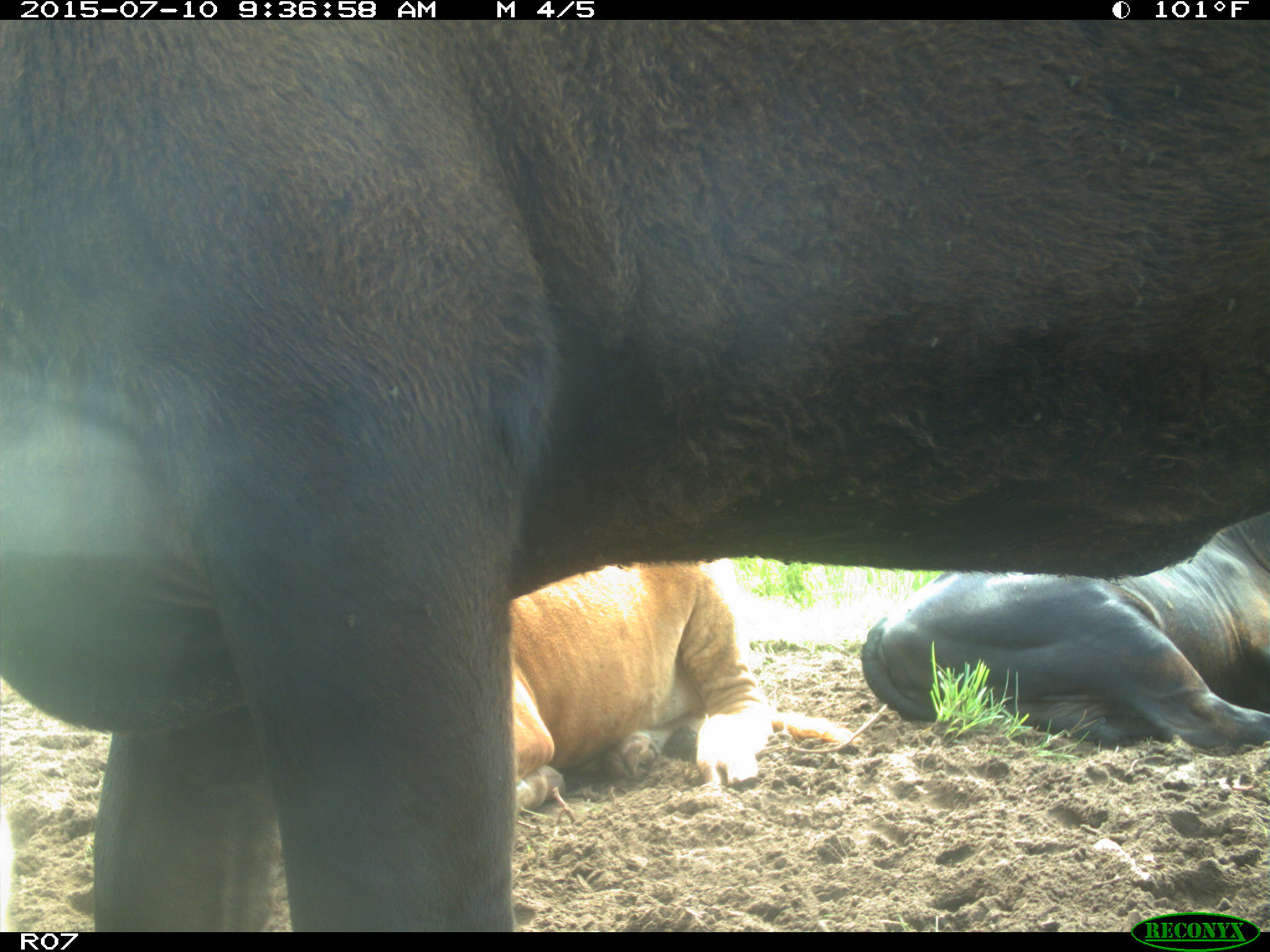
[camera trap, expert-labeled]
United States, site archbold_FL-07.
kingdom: Animalia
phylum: Chordata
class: Mammalia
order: Artiodactyla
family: Bovidae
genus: Bos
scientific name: Bos taurus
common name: domestic cow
Bos taurus (domestic cow).